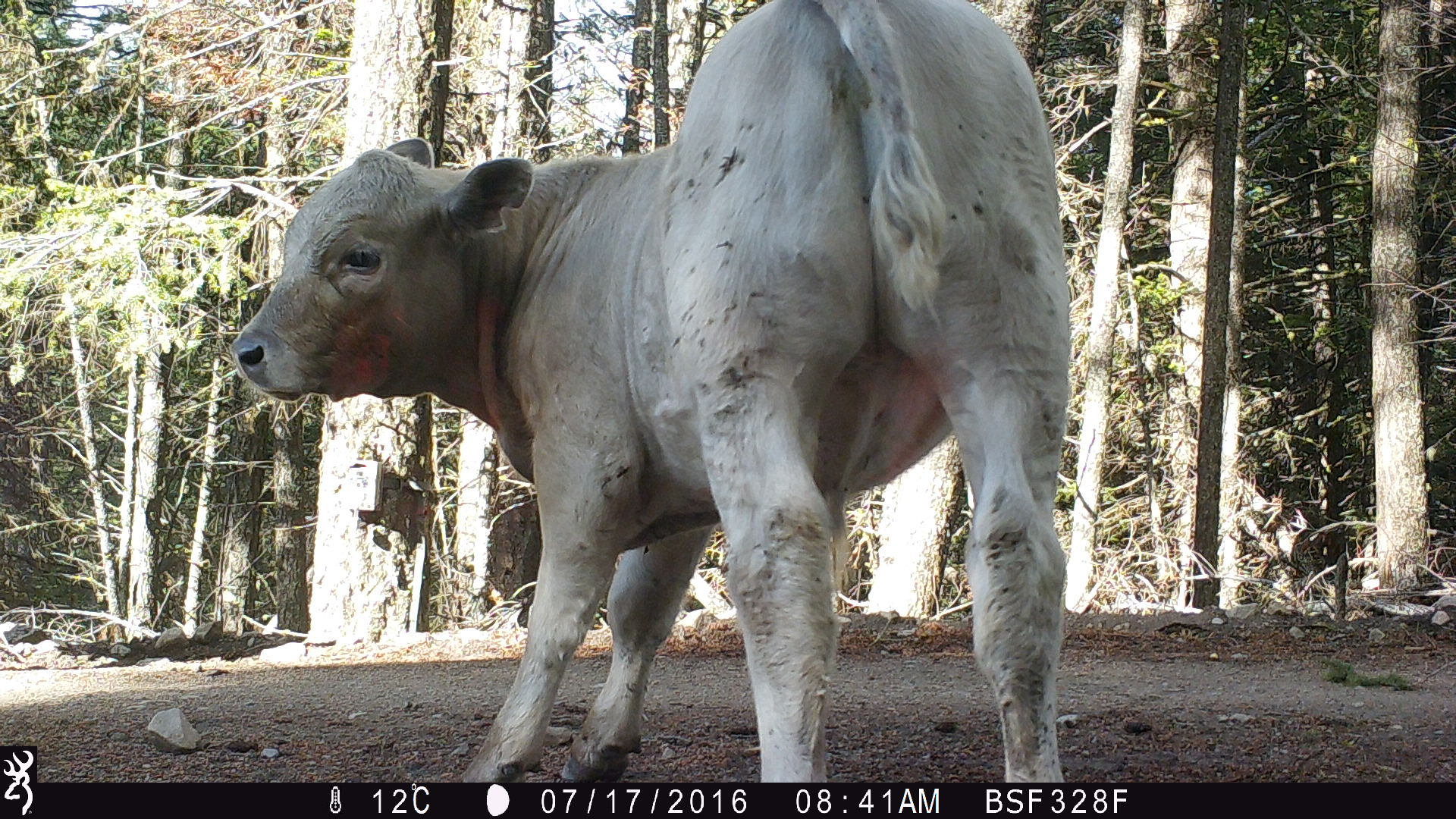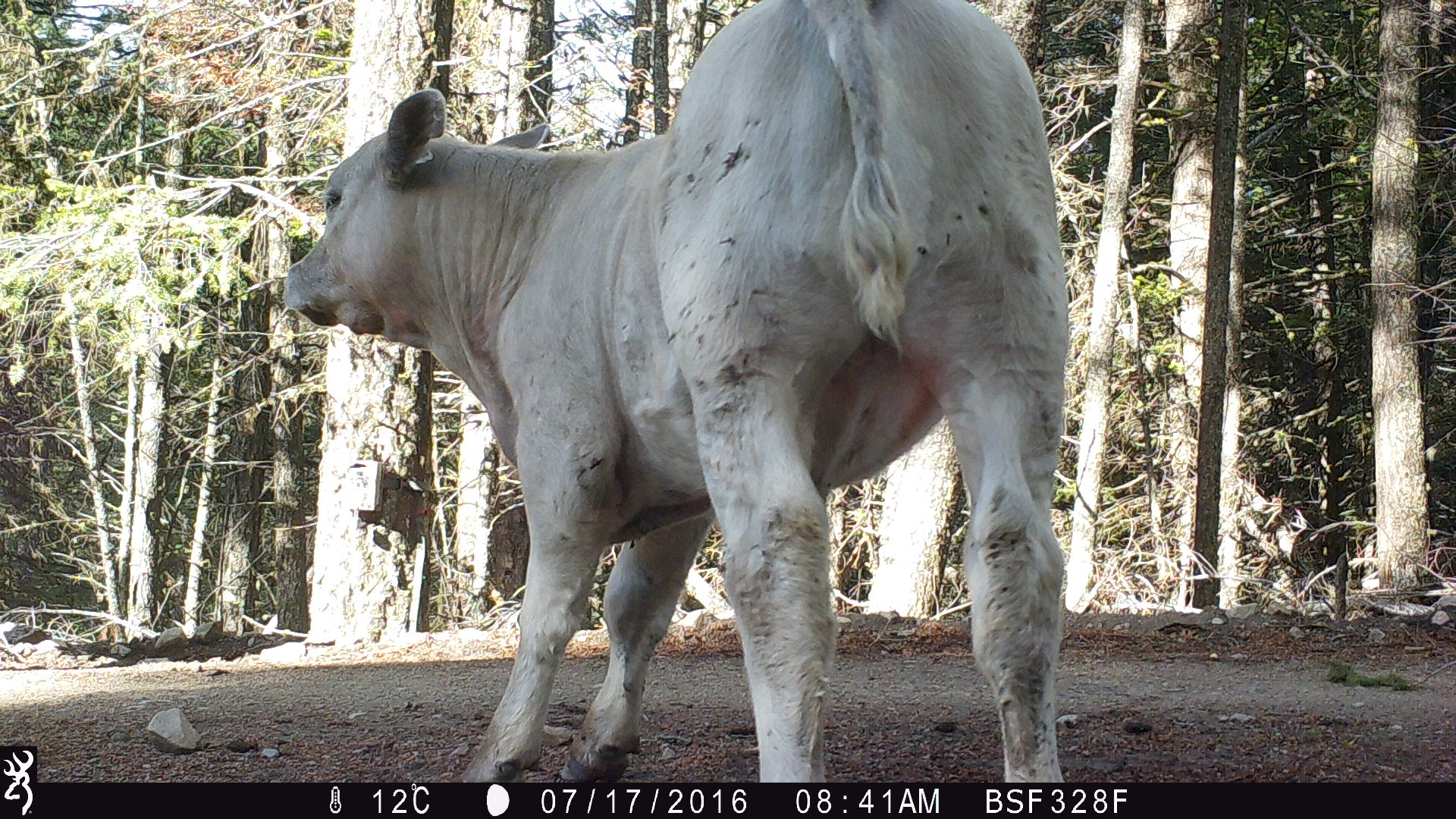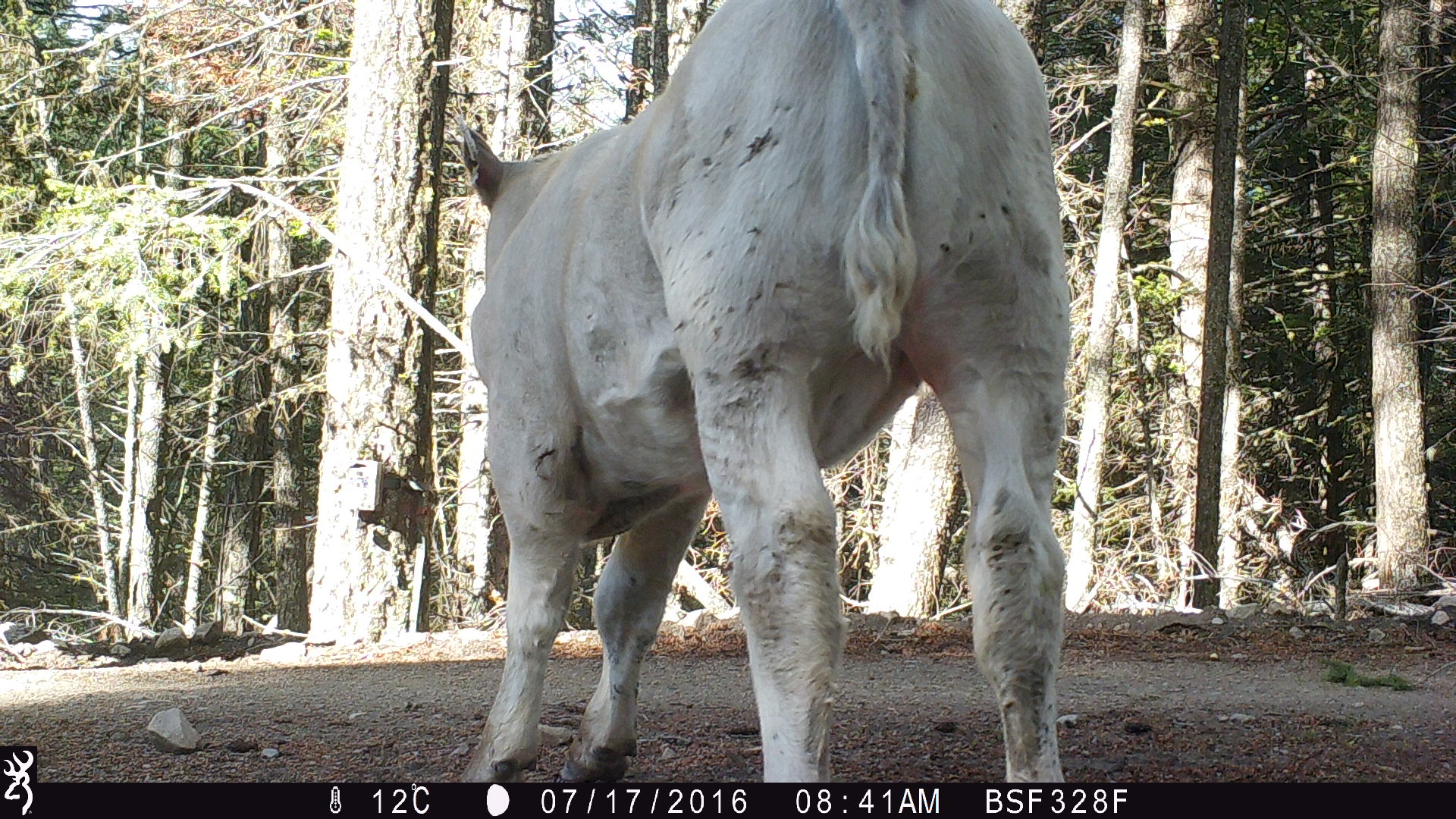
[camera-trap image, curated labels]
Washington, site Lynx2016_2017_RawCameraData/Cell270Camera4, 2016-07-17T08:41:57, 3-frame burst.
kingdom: Animalia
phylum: Chordata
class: Mammalia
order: Artiodactyla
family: Bovidae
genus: Bos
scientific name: Bos taurus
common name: domestic cattle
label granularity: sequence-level